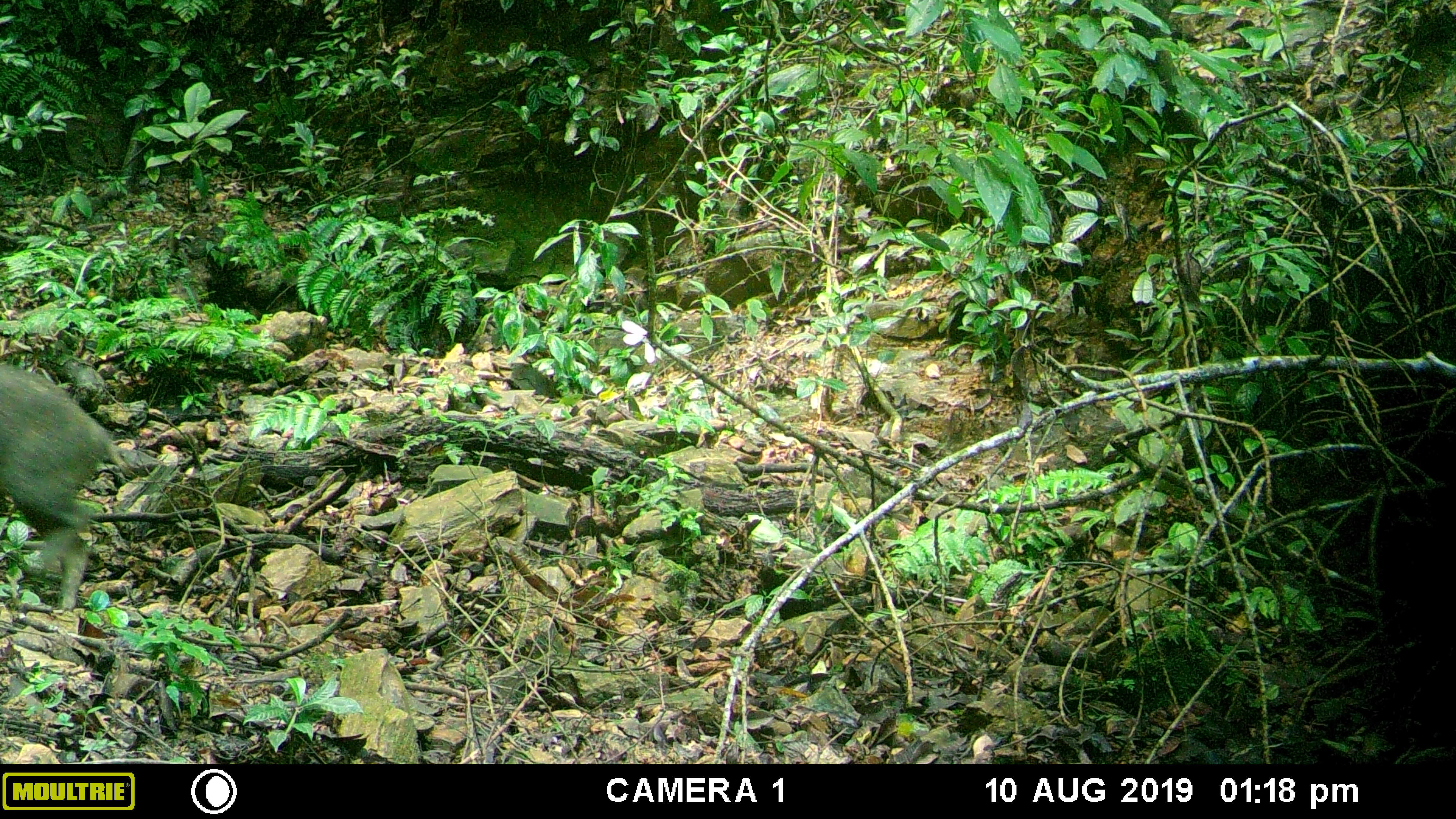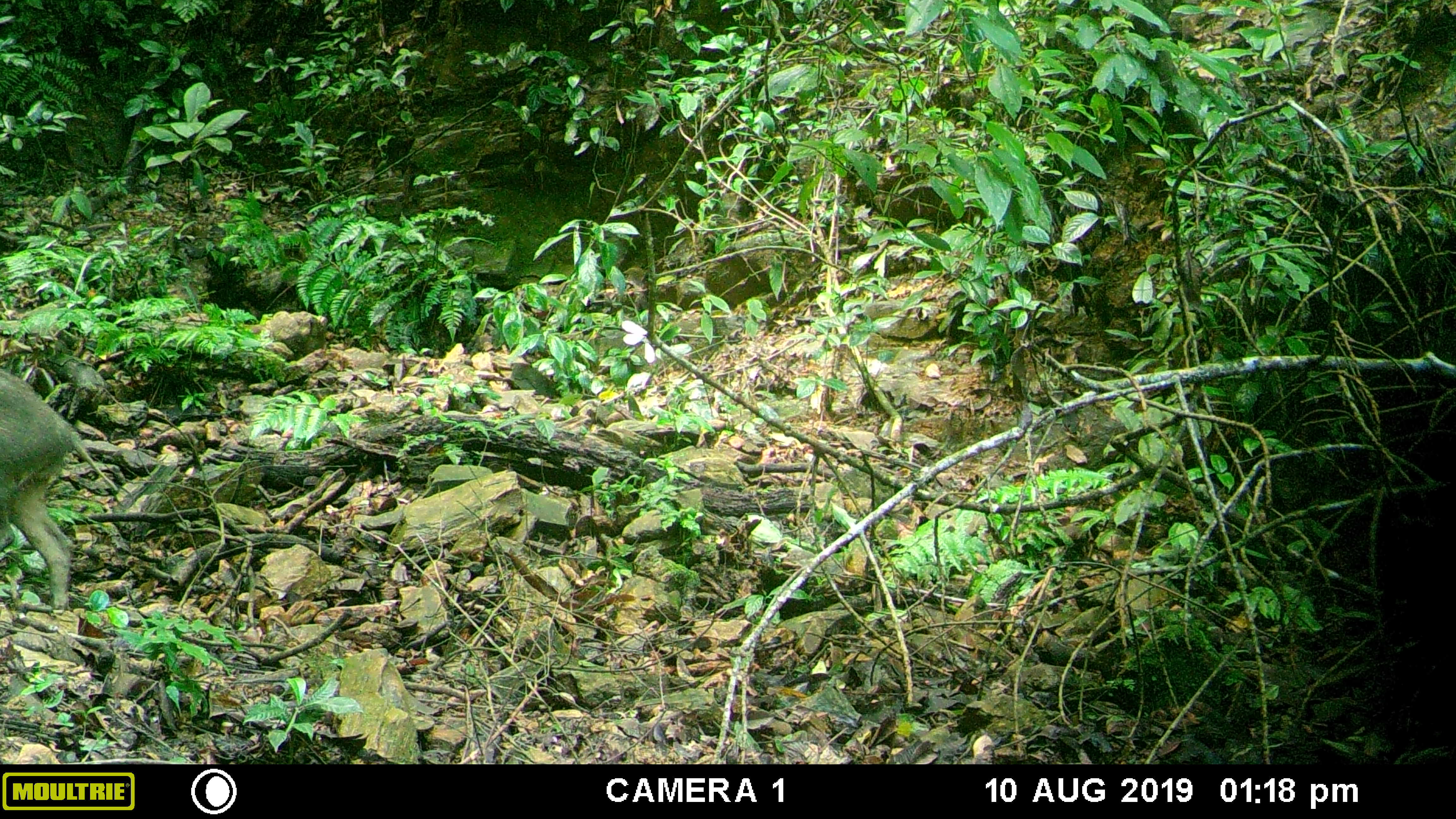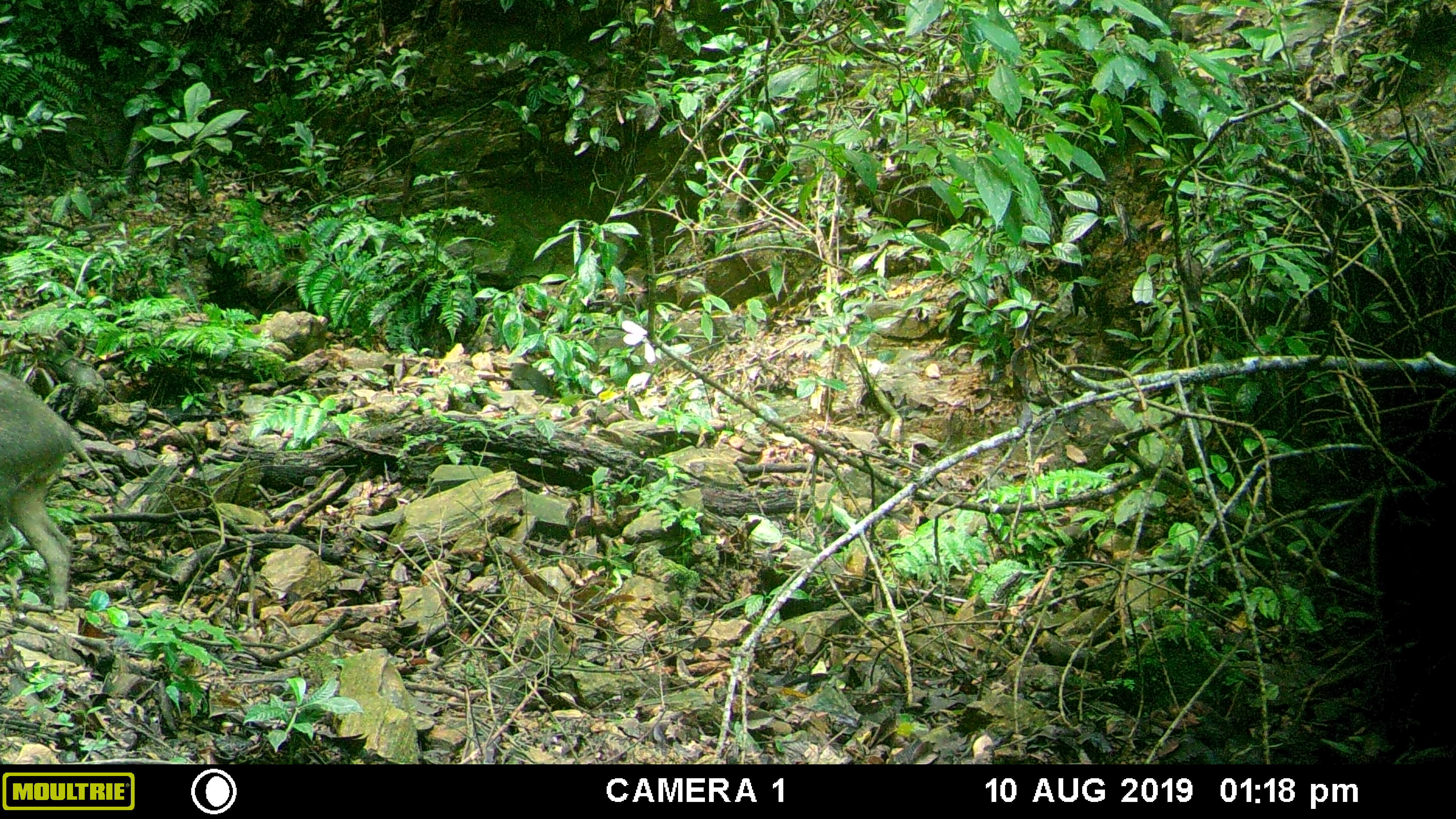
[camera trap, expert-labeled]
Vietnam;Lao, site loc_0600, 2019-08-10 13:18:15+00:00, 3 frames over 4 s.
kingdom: Animalia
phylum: Chordata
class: Mammalia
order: Artiodactyla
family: Suidae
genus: Sus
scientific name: Sus scrofa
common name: eurasian wild pig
Eurasian wild pig (Sus scrofa). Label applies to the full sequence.